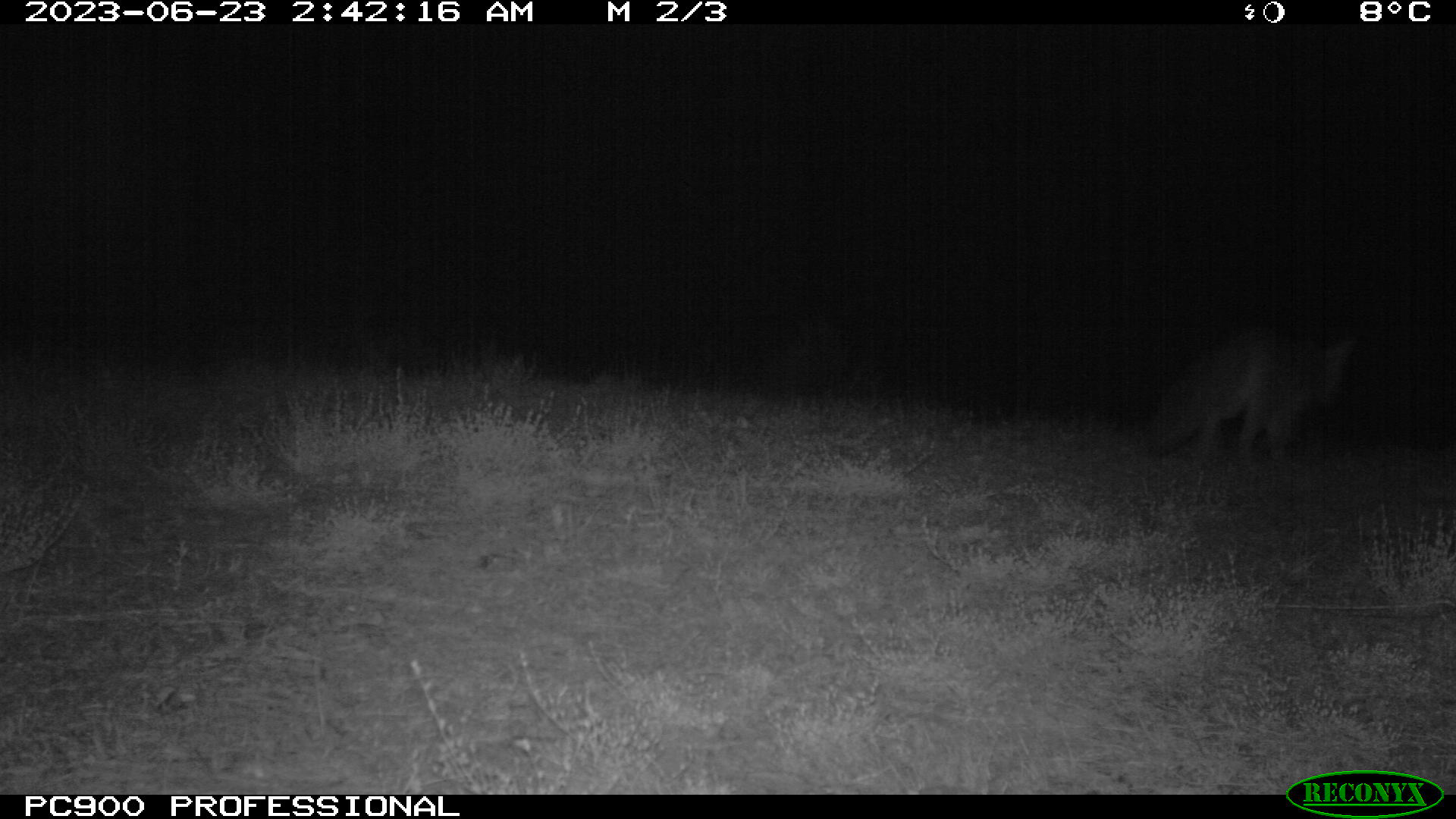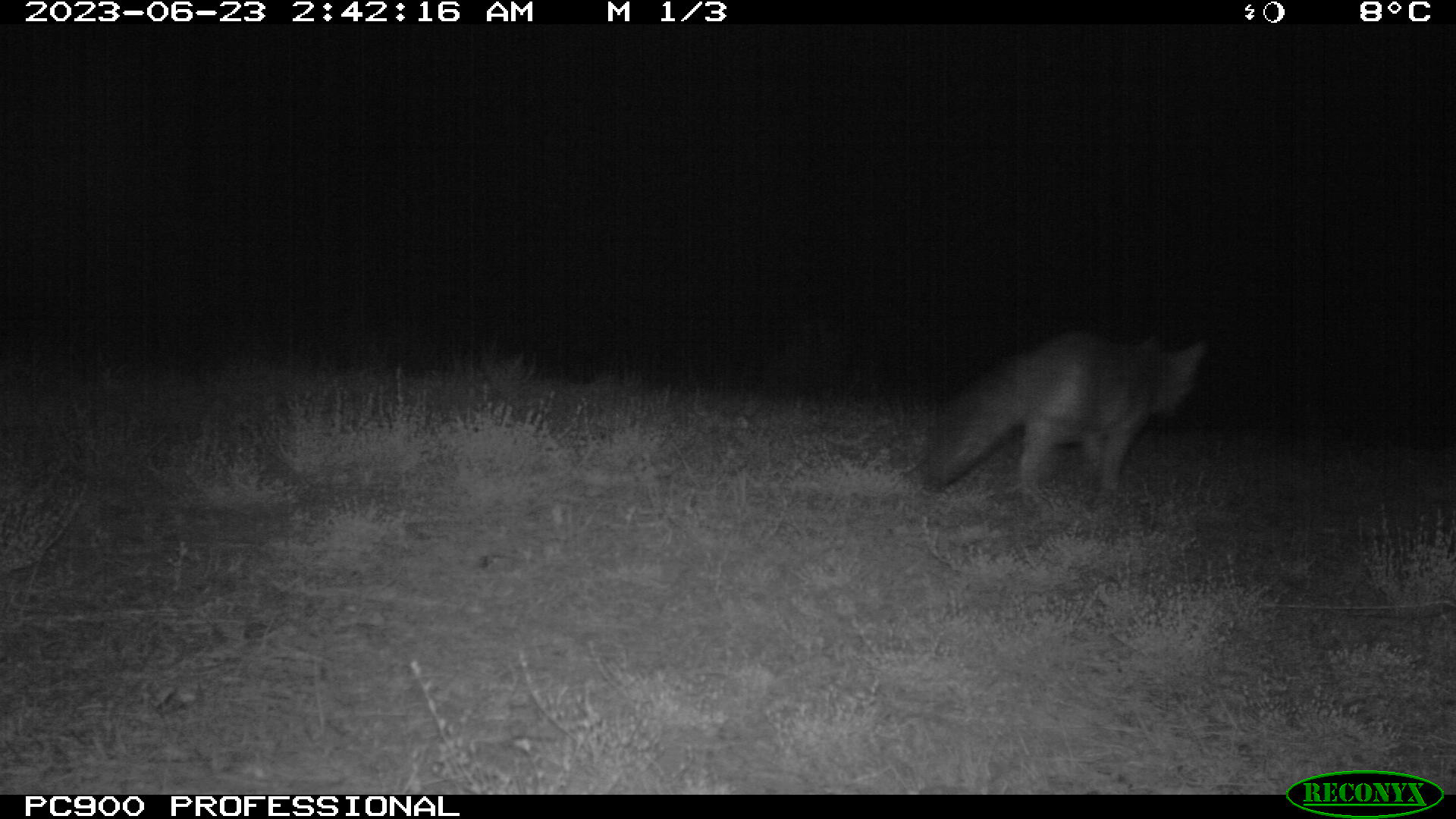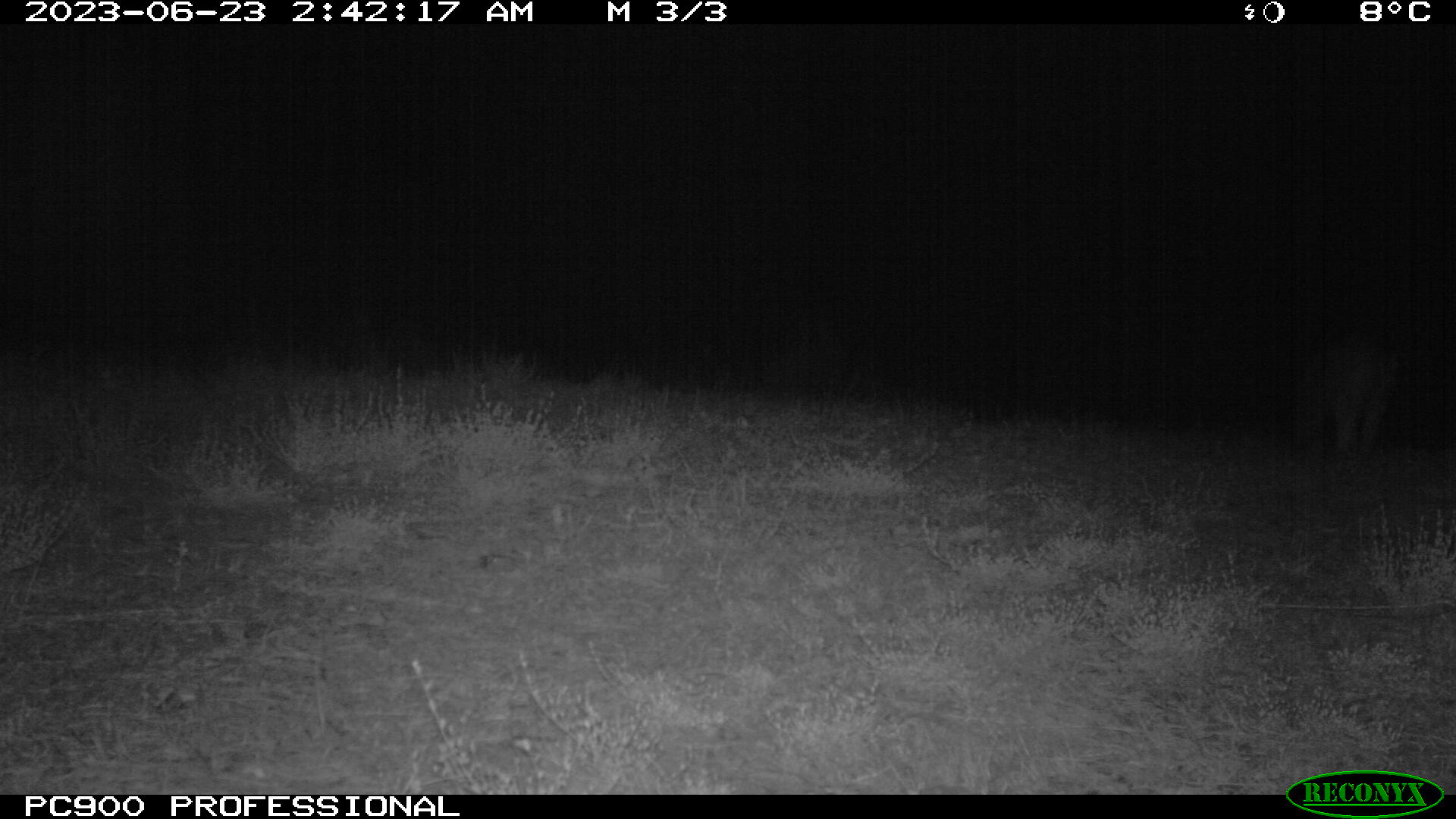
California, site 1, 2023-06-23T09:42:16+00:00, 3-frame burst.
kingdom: Animalia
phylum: Chordata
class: Mammalia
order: Carnivora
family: Canidae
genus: Urocyon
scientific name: Urocyon cinereoargenteus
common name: gray fox